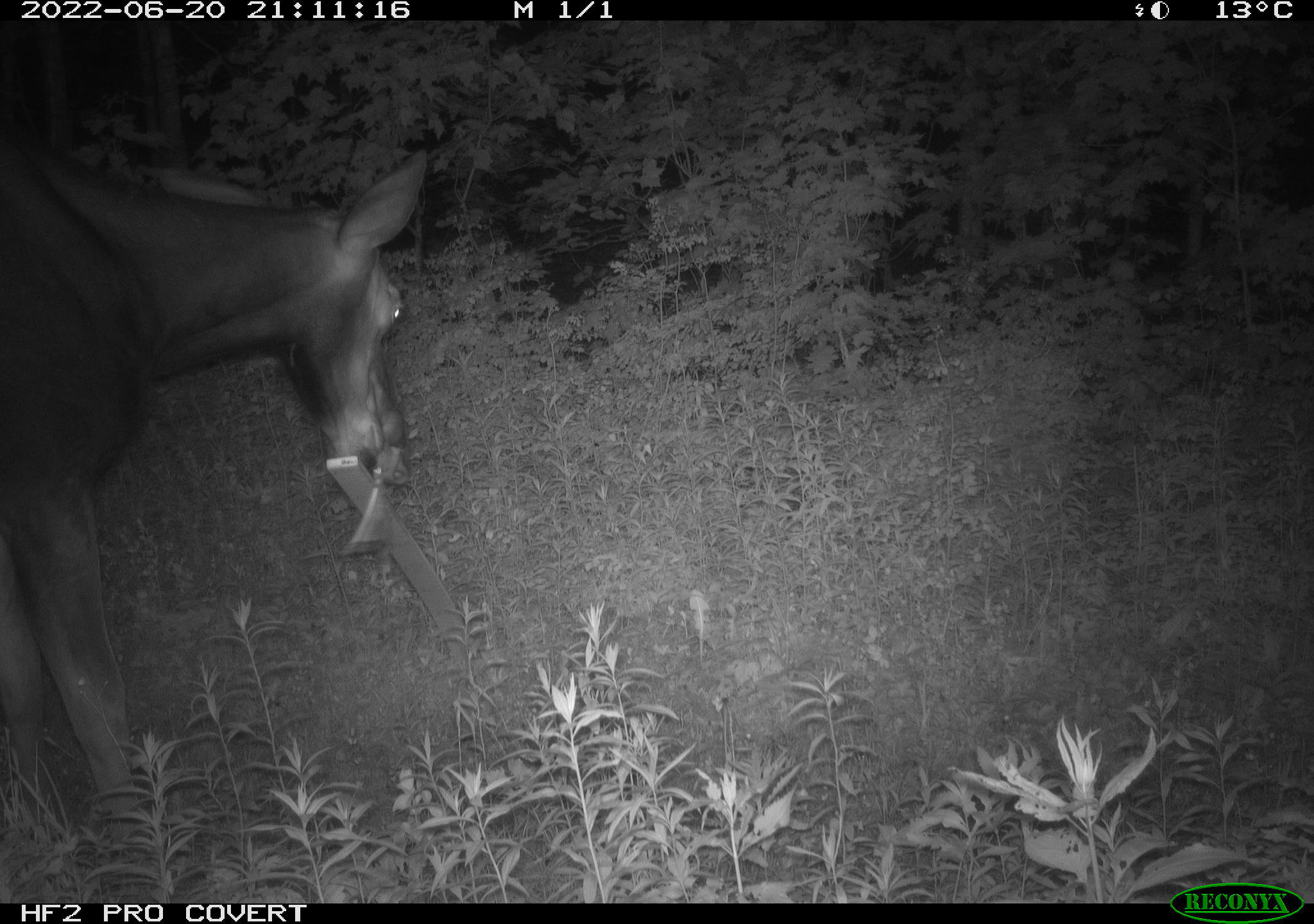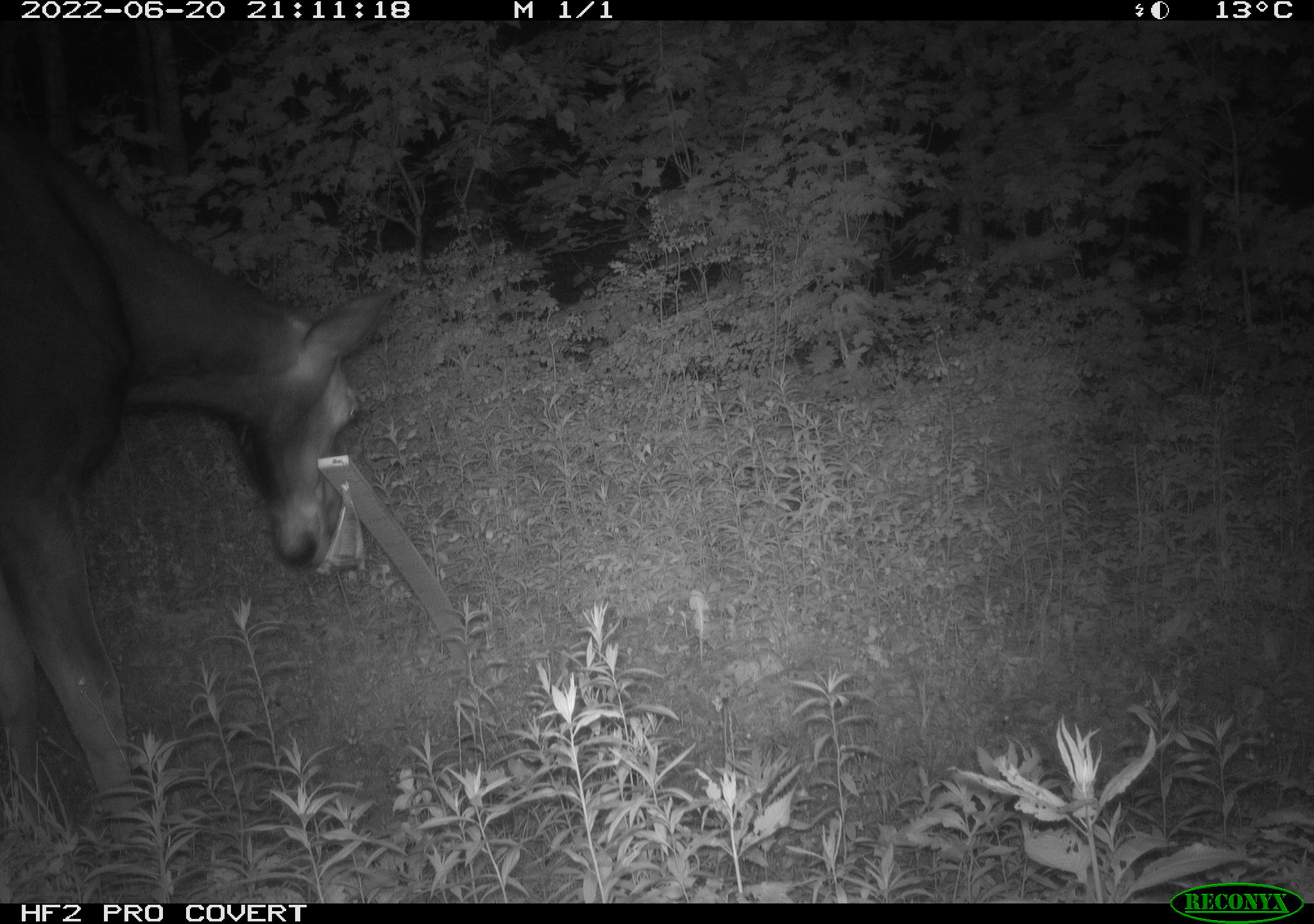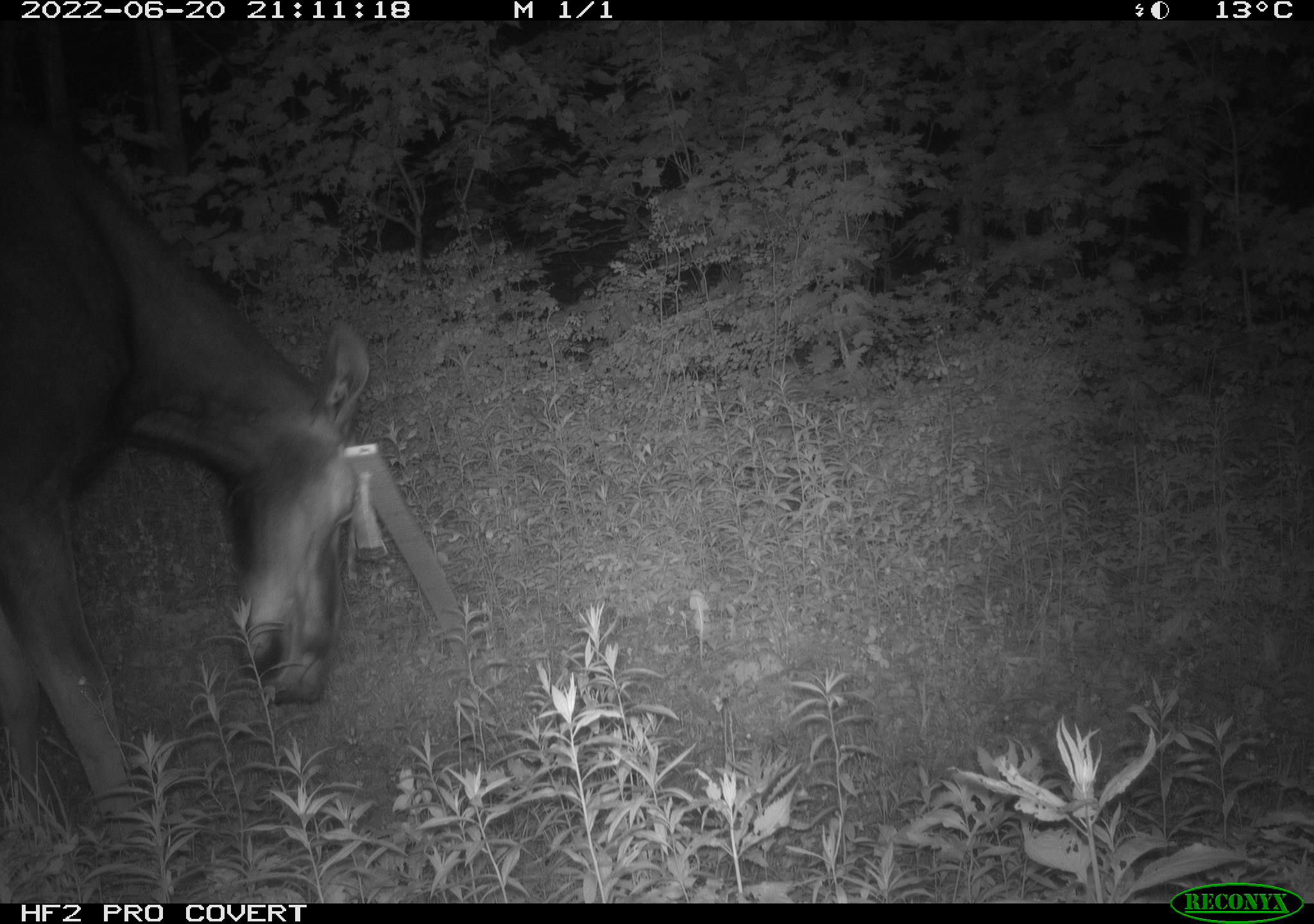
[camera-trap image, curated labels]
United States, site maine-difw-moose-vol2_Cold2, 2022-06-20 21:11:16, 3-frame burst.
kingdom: Animalia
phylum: Chordata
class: Mammalia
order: Artiodactyla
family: Cervidae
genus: Alces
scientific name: Alces alces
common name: moose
Moose (Alces alces).